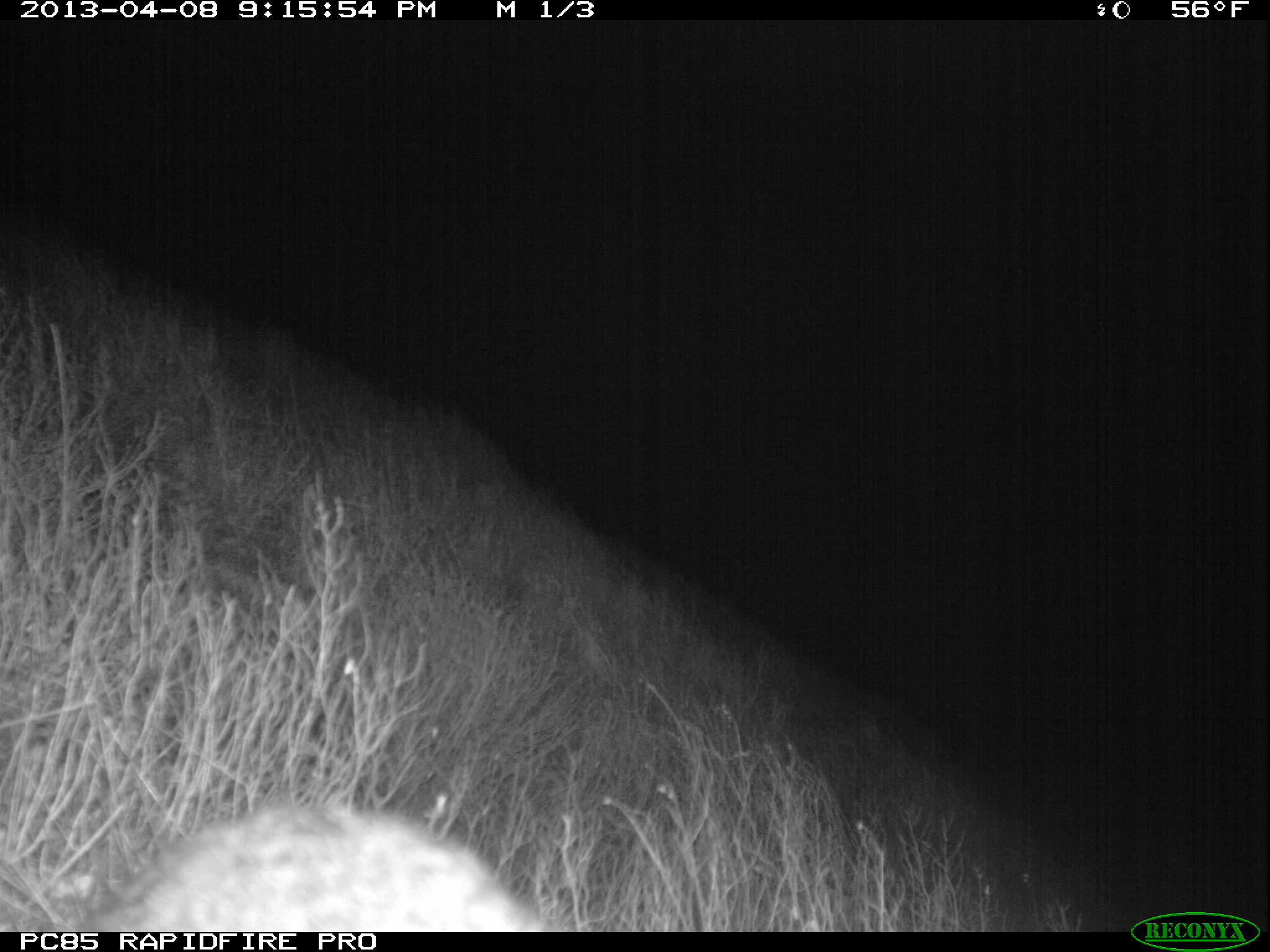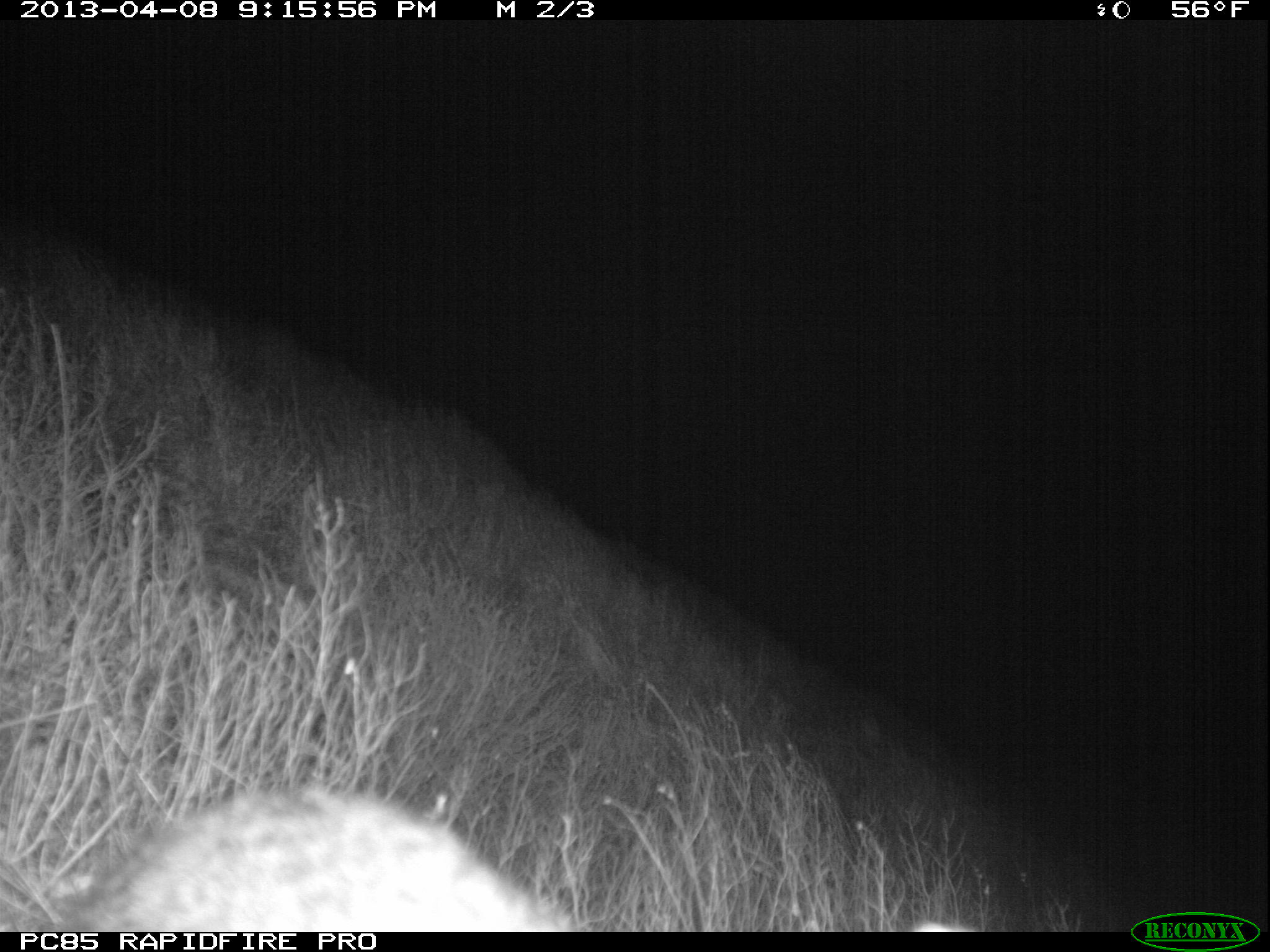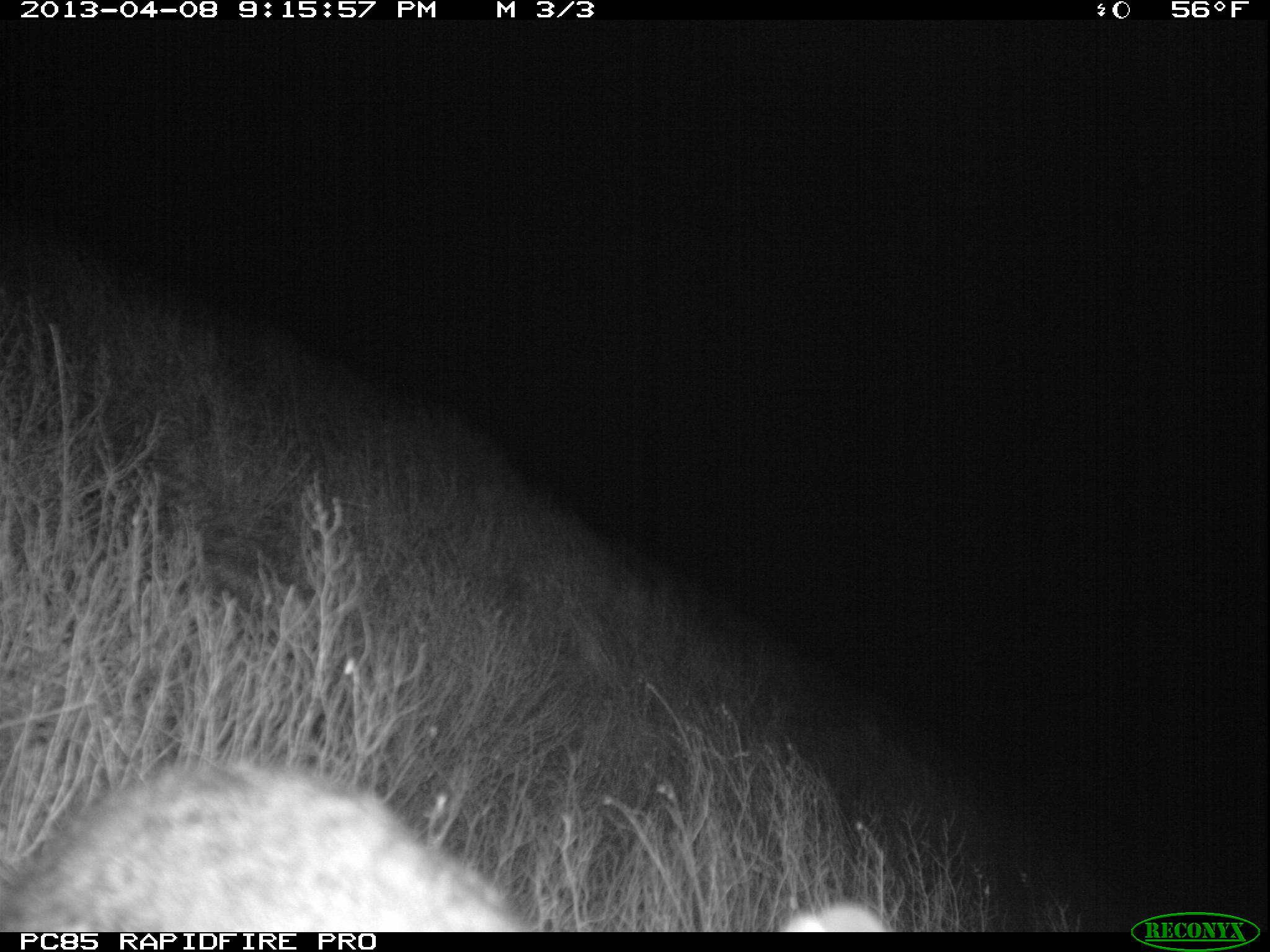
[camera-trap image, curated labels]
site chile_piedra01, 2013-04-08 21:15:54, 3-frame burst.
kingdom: Animalia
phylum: Chordata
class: Mammalia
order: Lagomorpha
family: Leporidae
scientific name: Leporidae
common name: rabbits and hares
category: rabbit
Rabbit (rabbits and hares) (Leporidae).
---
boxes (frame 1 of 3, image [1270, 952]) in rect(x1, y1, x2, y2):
rabbit: rect(69, 803, 544, 932)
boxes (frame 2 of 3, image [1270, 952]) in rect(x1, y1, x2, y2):
rabbit: rect(46, 787, 571, 931)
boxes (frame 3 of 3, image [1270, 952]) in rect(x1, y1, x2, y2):
rabbit: rect(0, 751, 909, 932); rect(0, 755, 535, 933)